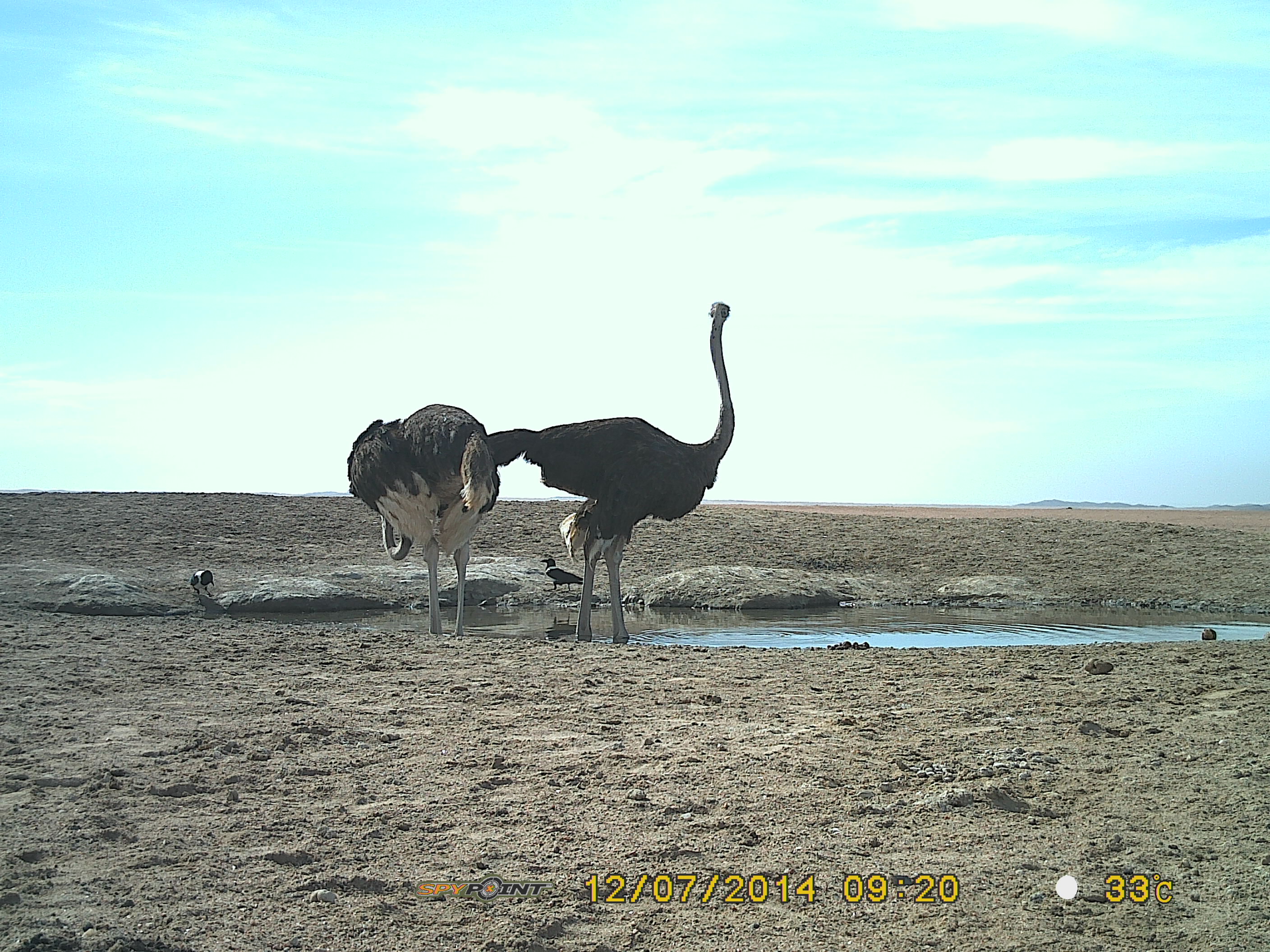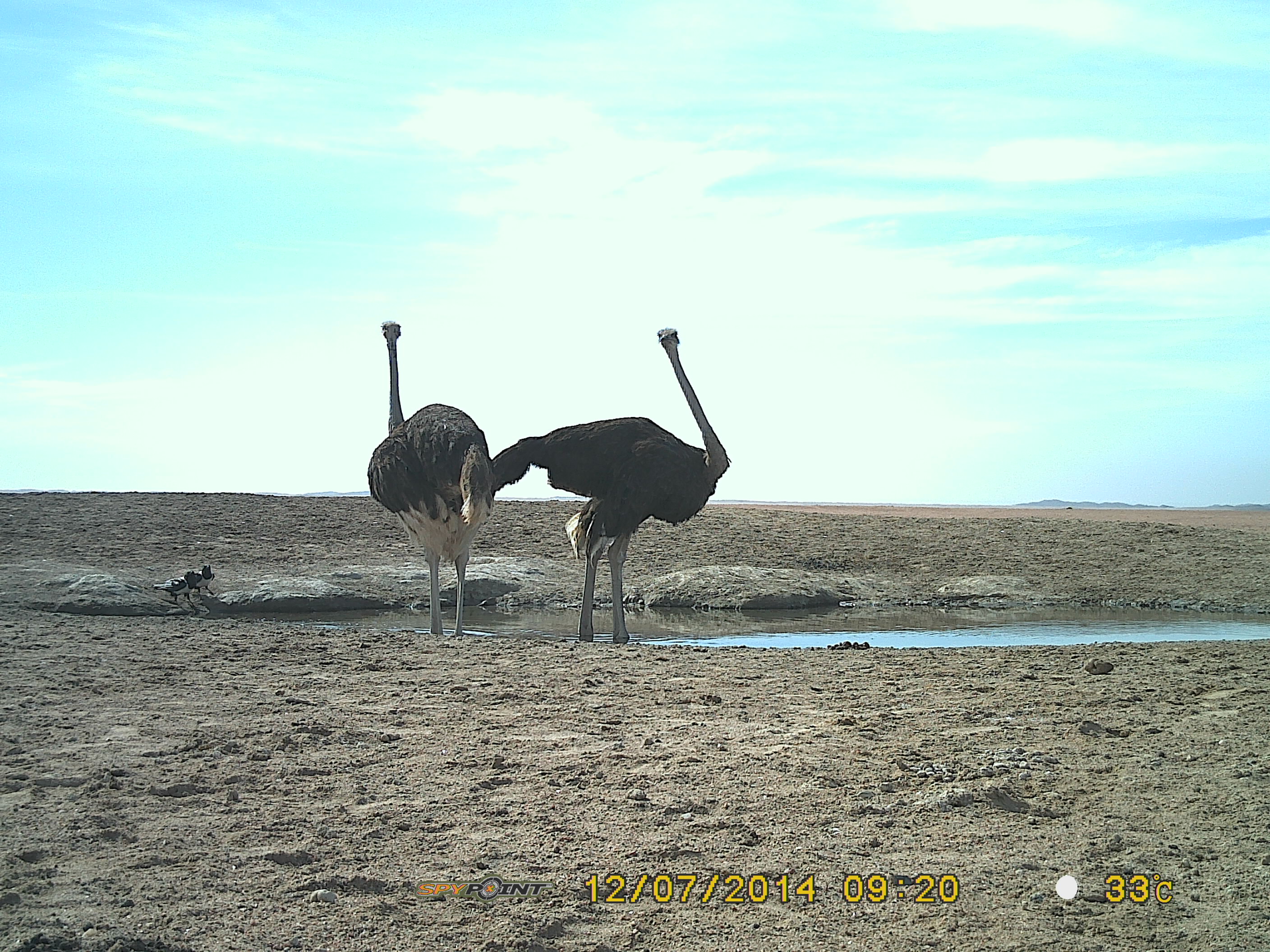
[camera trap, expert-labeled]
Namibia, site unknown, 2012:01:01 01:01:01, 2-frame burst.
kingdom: Animalia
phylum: Chordata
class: Aves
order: Struthioniformes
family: Struthionidae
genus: Struthio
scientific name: Struthio camelus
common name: common ostrich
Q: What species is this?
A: Struthio camelus (common ostrich).